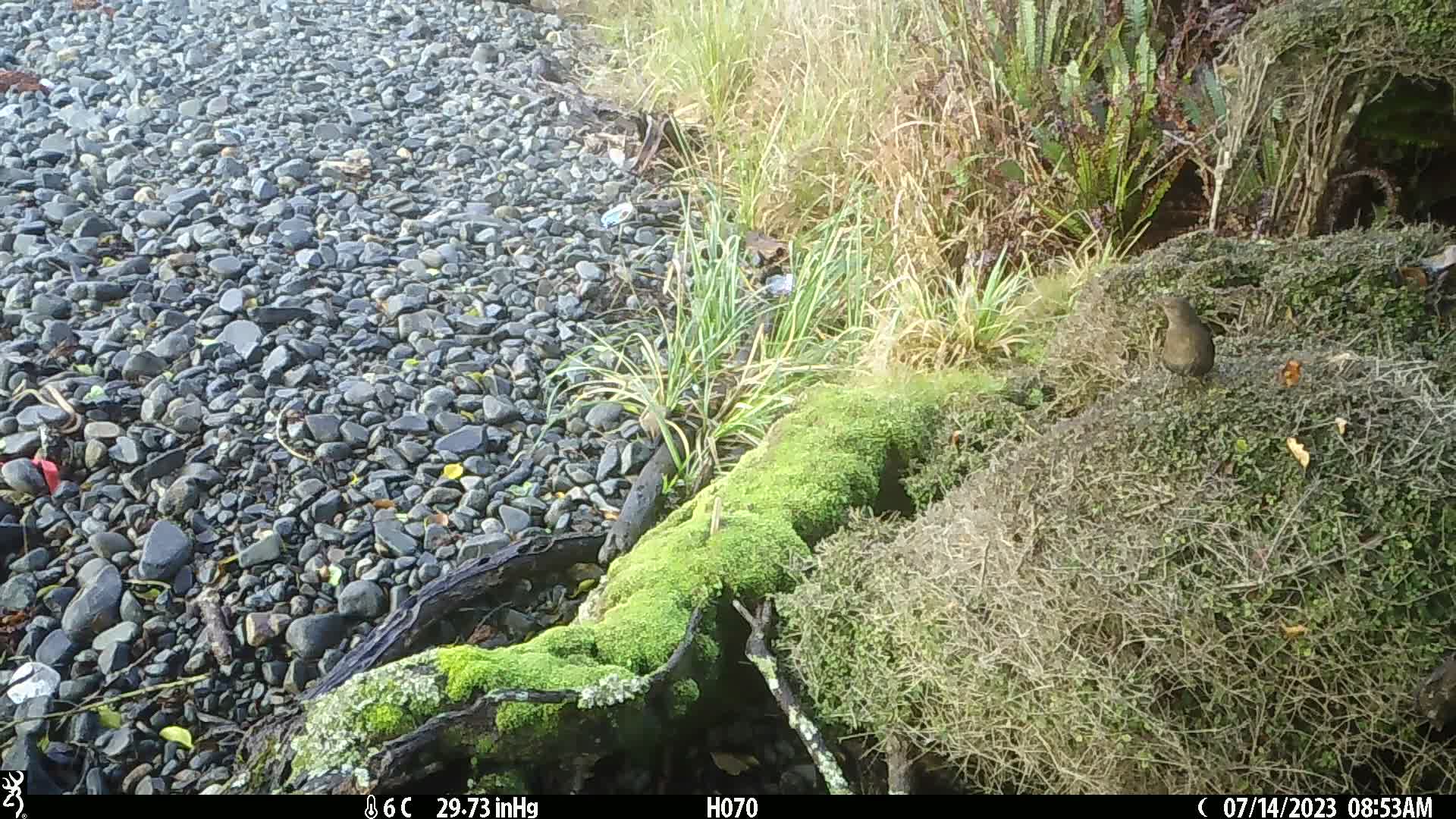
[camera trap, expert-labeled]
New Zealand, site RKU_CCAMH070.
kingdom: Animalia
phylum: Chordata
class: Aves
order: Passeriformes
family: Turdidae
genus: Turdus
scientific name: Turdus merula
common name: eurasian blackbird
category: blackbird